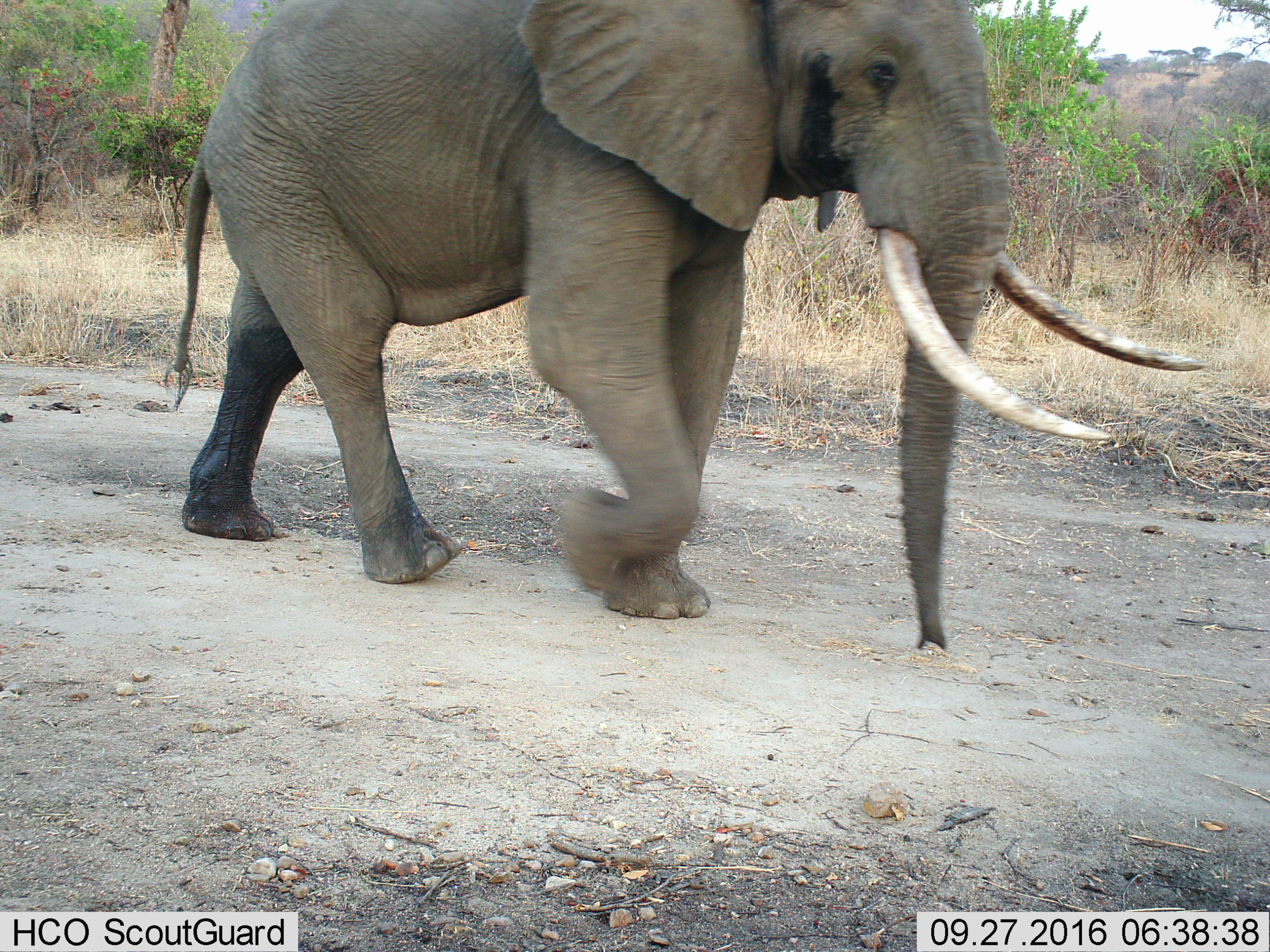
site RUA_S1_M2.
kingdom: Animalia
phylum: Chordata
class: Mammalia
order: Proboscidea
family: Elephantidae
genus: Loxodonta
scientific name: Loxodonta africana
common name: african bush elephant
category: elephant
Elephant (african bush elephant) (Loxodonta africana), count 1. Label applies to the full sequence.